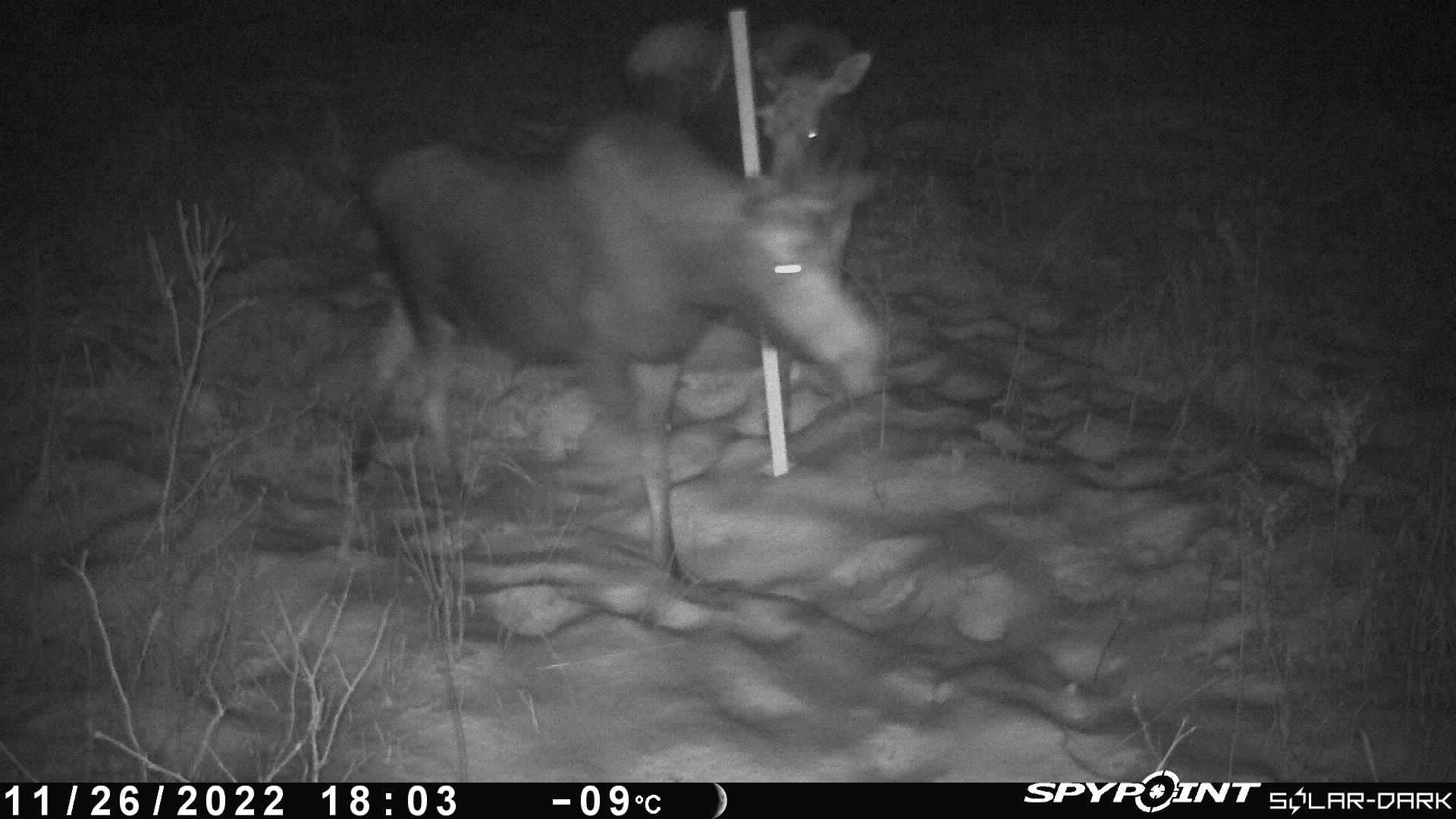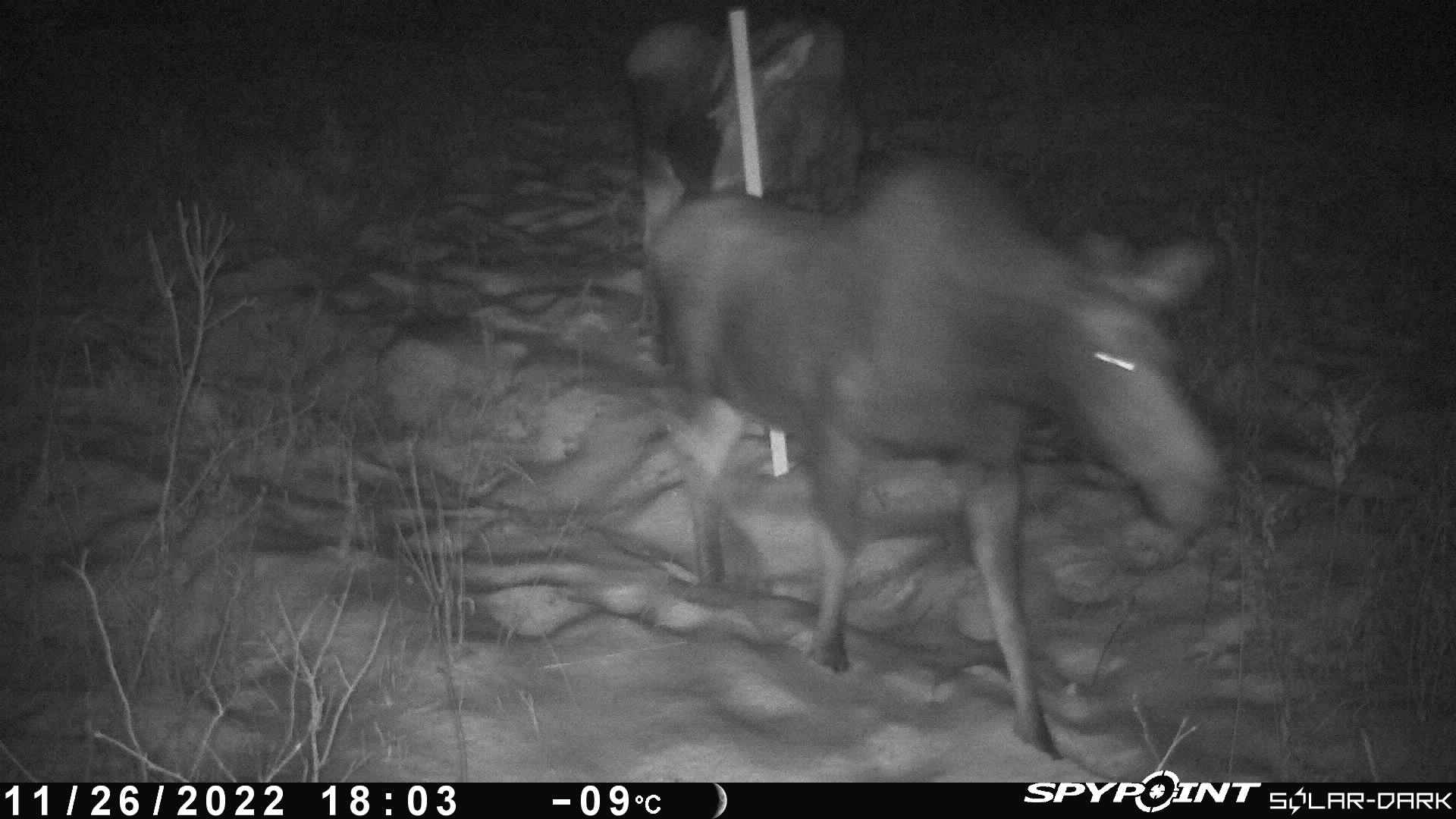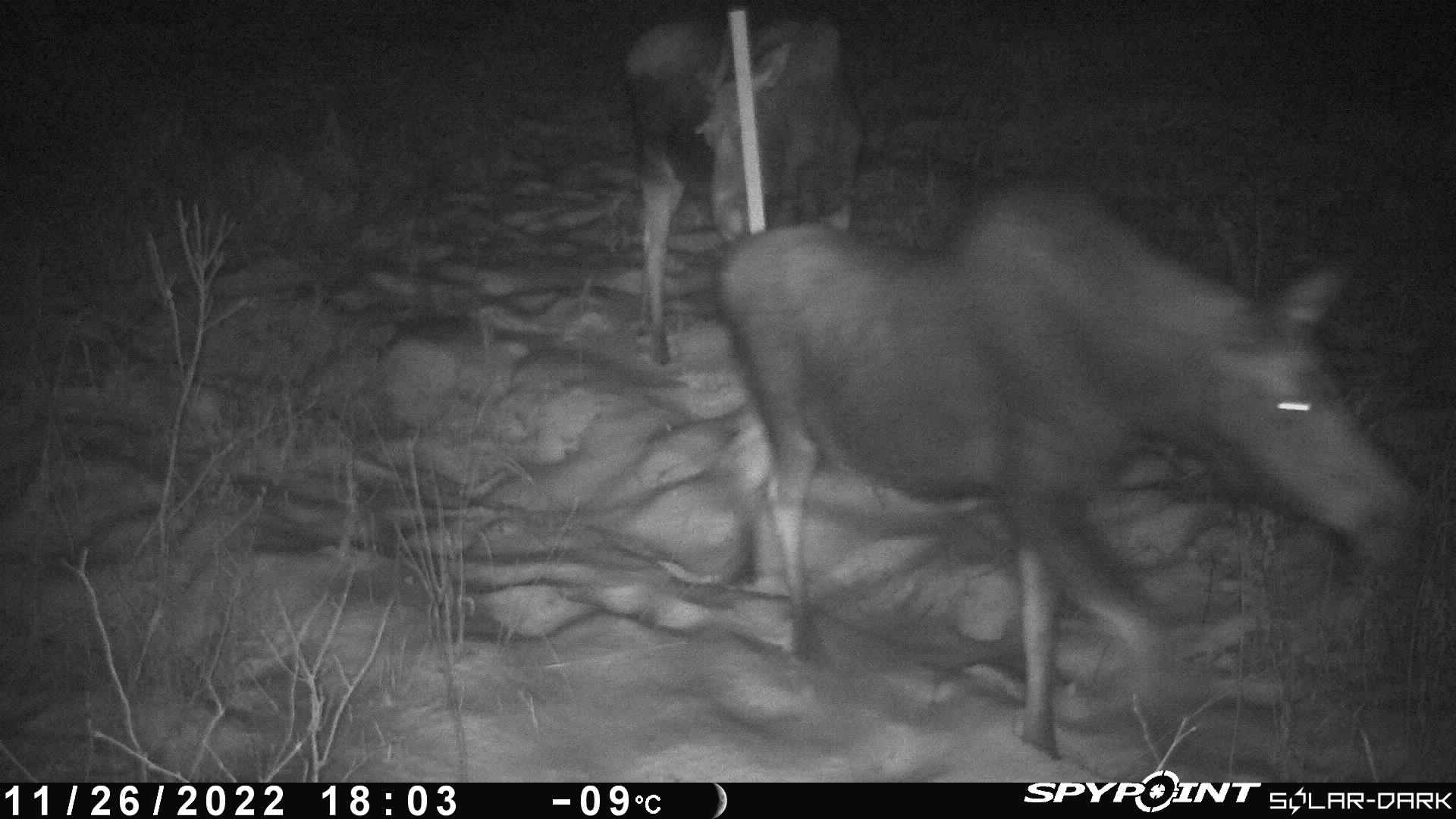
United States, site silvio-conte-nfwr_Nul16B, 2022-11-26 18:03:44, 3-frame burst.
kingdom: Animalia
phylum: Chordata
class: Mammalia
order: Artiodactyla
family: Cervidae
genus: Alces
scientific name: Alces alces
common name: moose